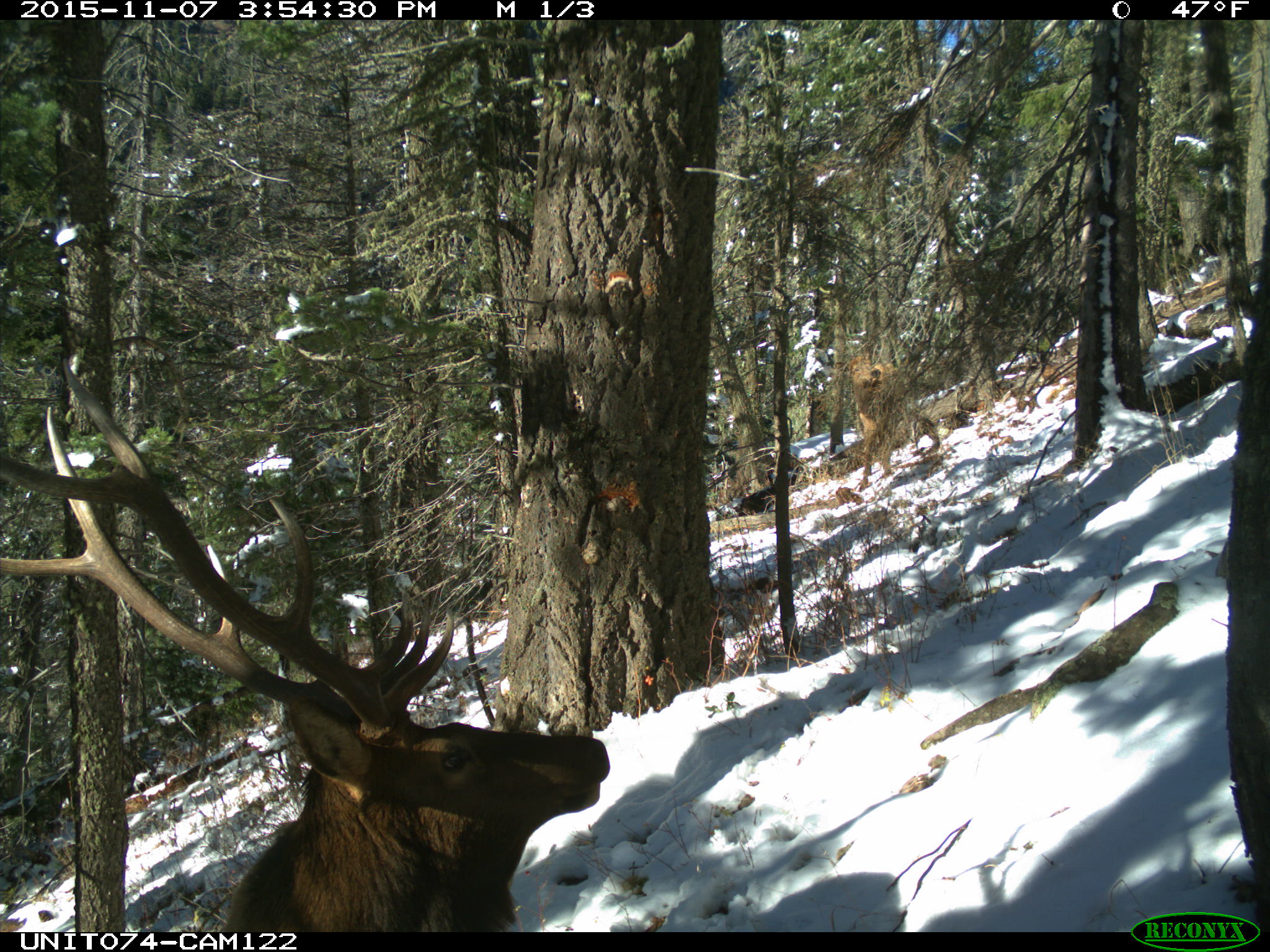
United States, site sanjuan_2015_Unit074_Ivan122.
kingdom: Animalia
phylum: Chordata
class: Mammalia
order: Artiodactyla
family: Cervidae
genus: Cervus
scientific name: Cervus elaphus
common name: red deer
Cervus elaphus (red deer).